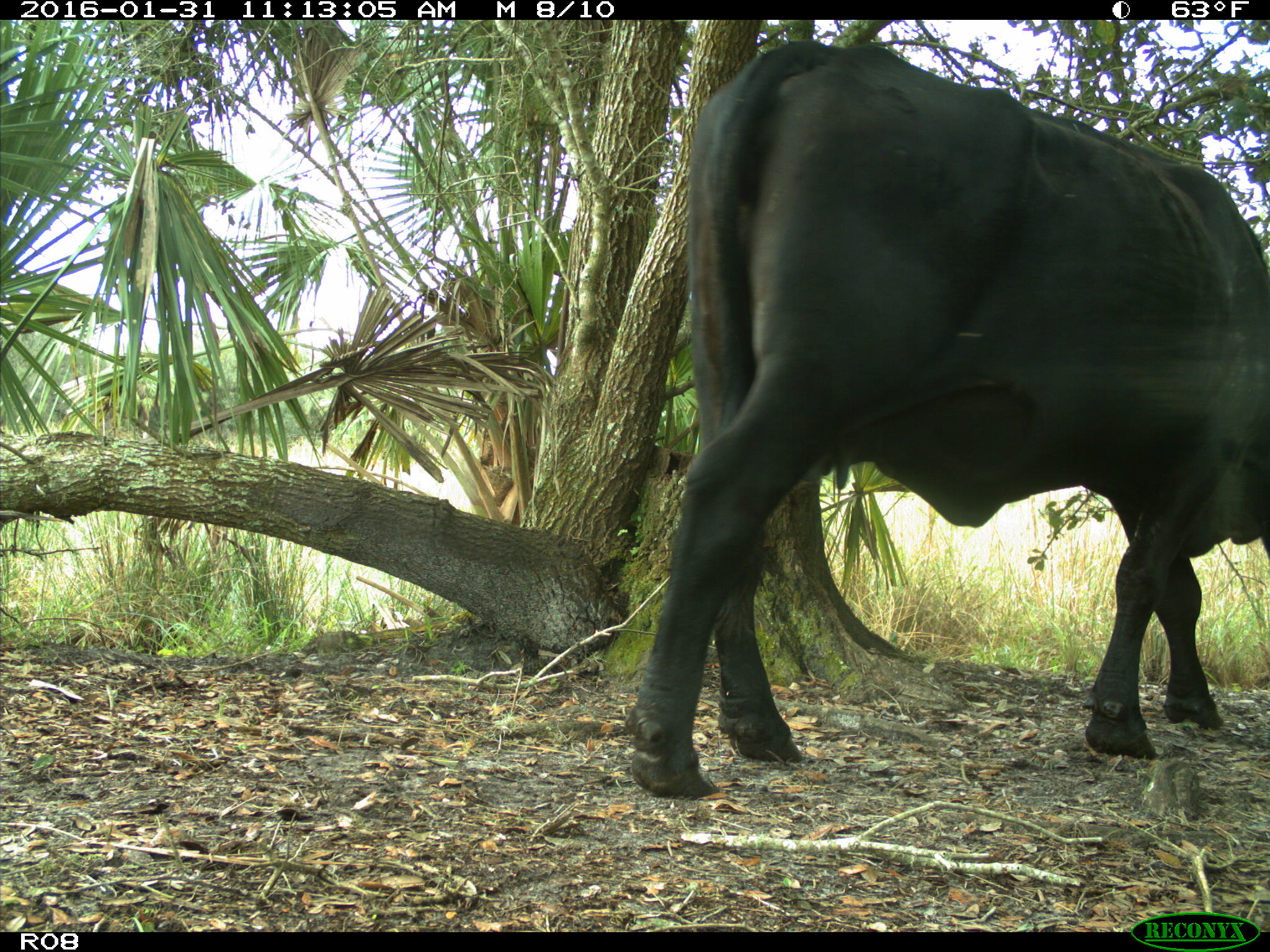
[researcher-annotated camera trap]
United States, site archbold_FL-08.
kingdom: Animalia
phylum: Chordata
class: Mammalia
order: Artiodactyla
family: Bovidae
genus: Bos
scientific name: Bos taurus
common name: domestic cow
Bos taurus (domestic cow).